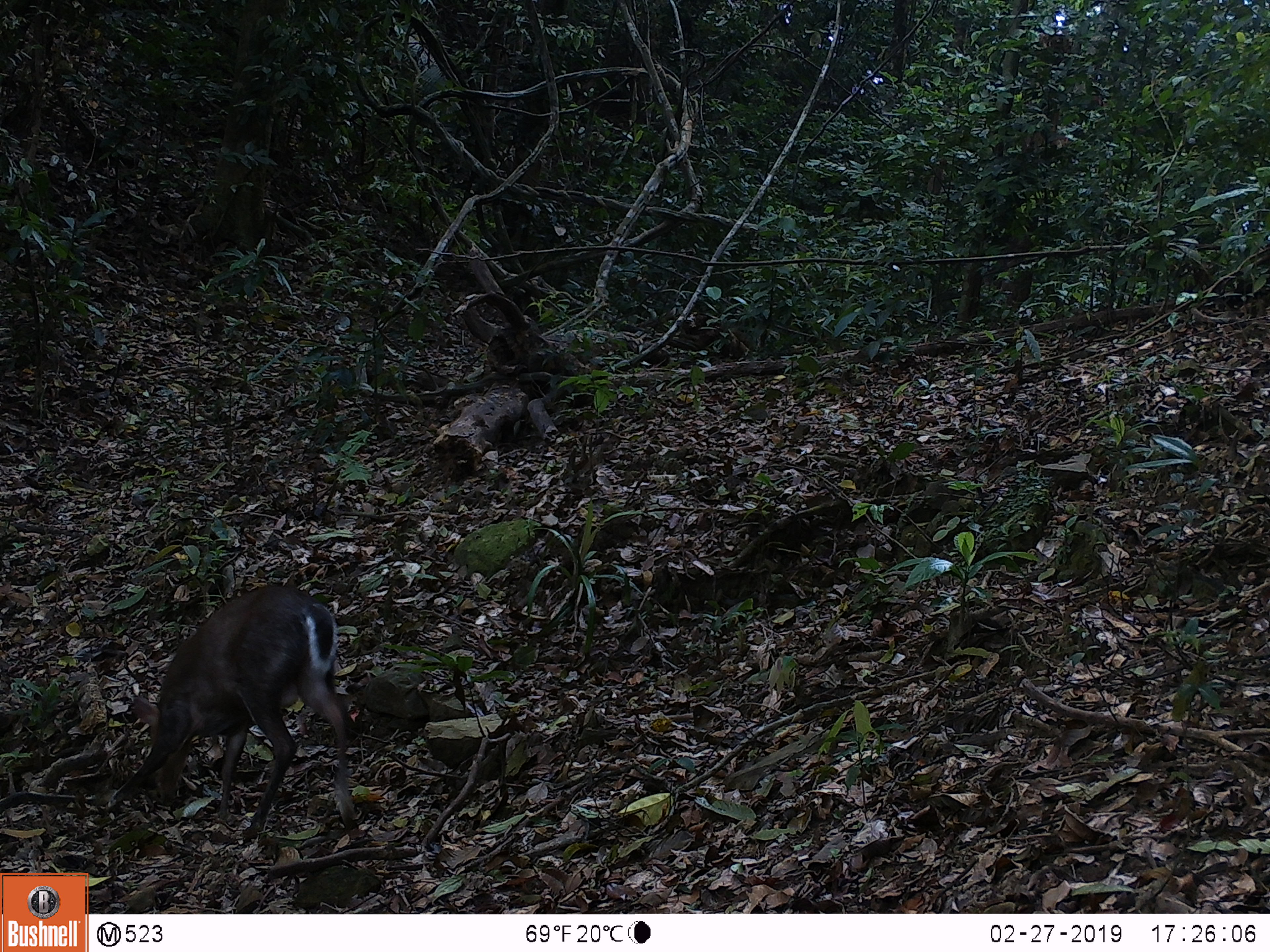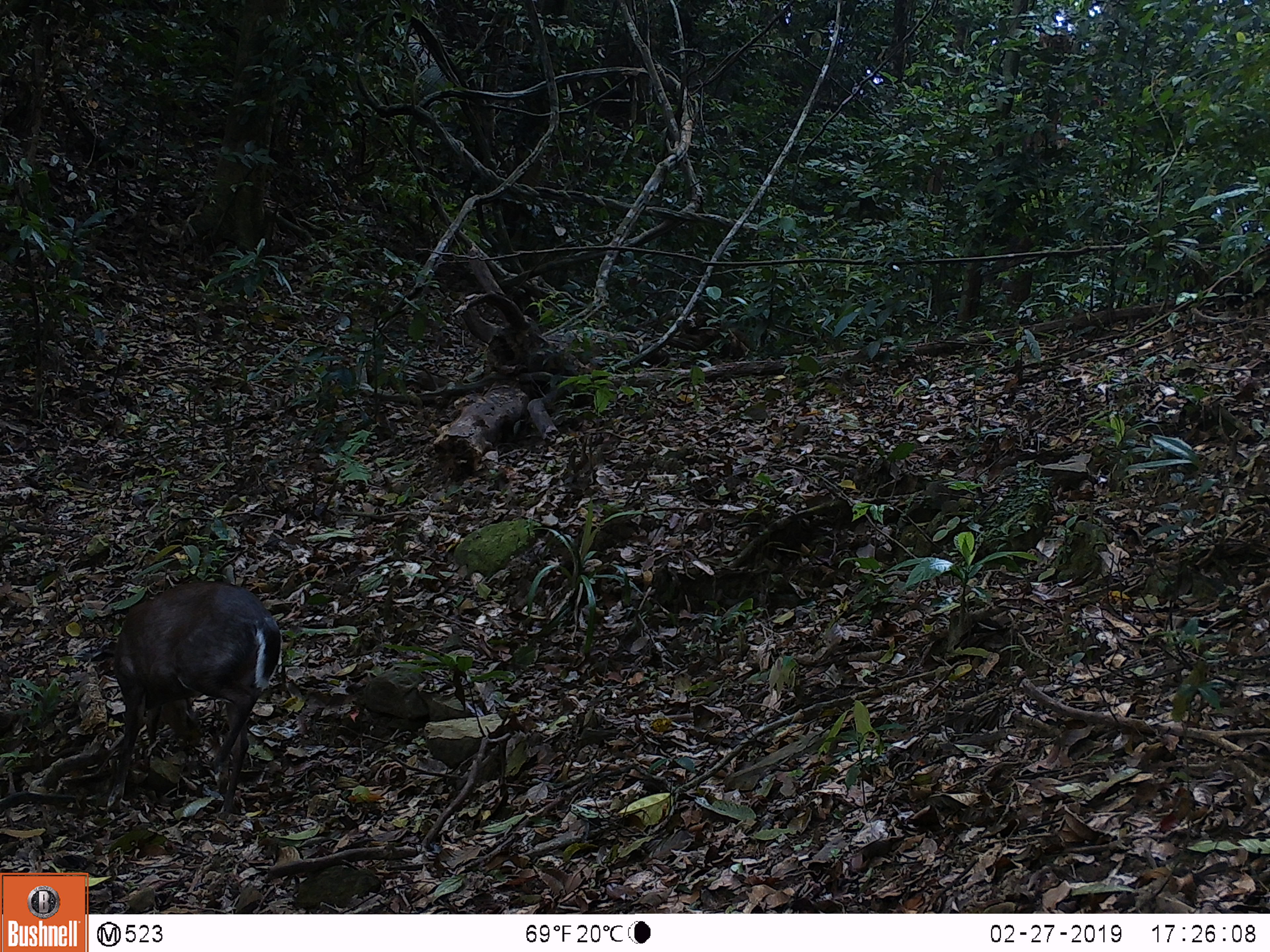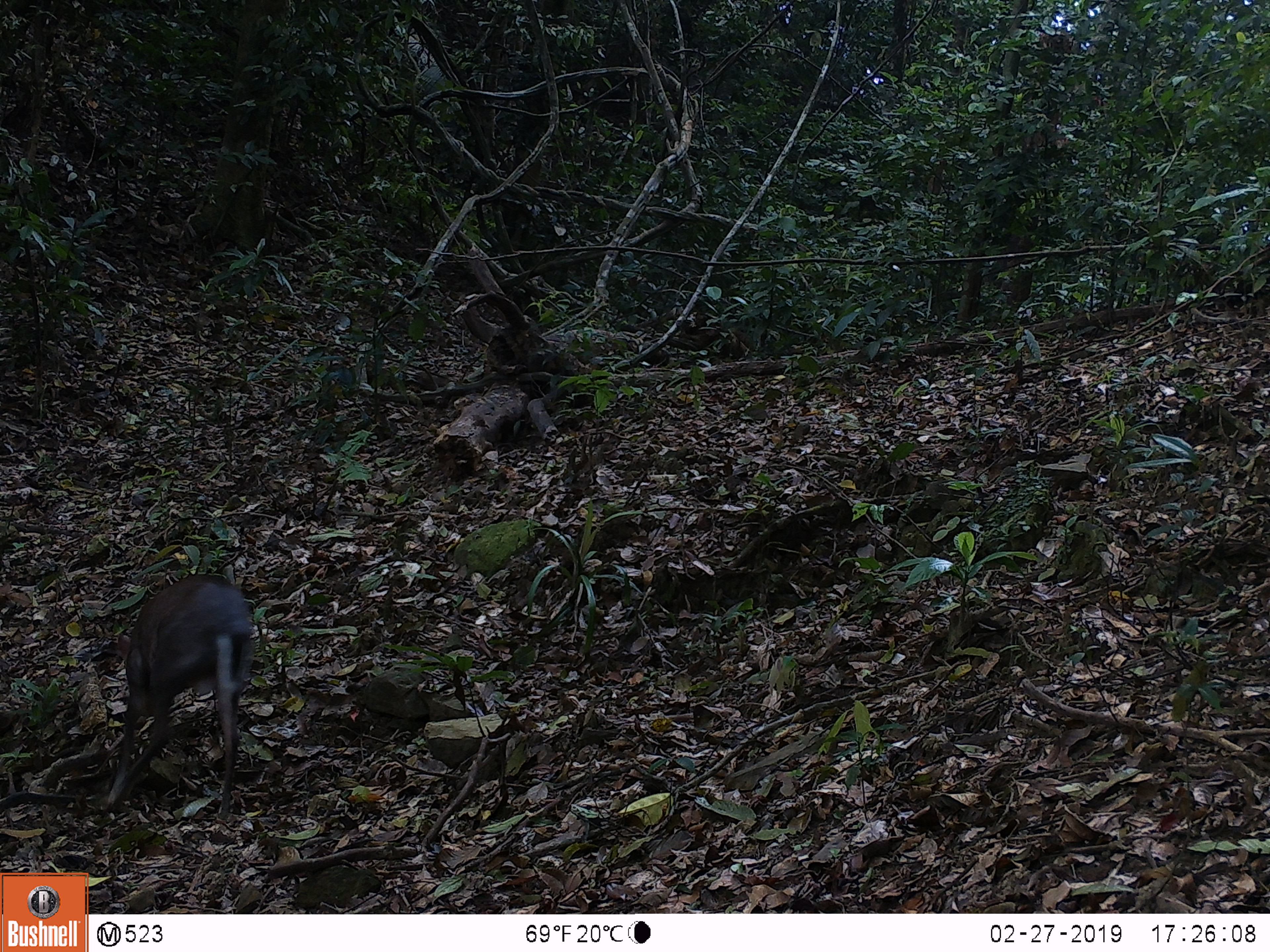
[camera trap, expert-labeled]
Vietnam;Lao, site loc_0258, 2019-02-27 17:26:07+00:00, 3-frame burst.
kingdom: Animalia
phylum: Chordata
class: Mammalia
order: Artiodactyla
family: Cervidae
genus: Muntiacus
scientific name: Muntiacus rooseveltorum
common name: roosevelt's muntjac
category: roosevelts muntjac group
Roosevelts muntjac group (roosevelt's muntjac) (Muntiacus rooseveltorum). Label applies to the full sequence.